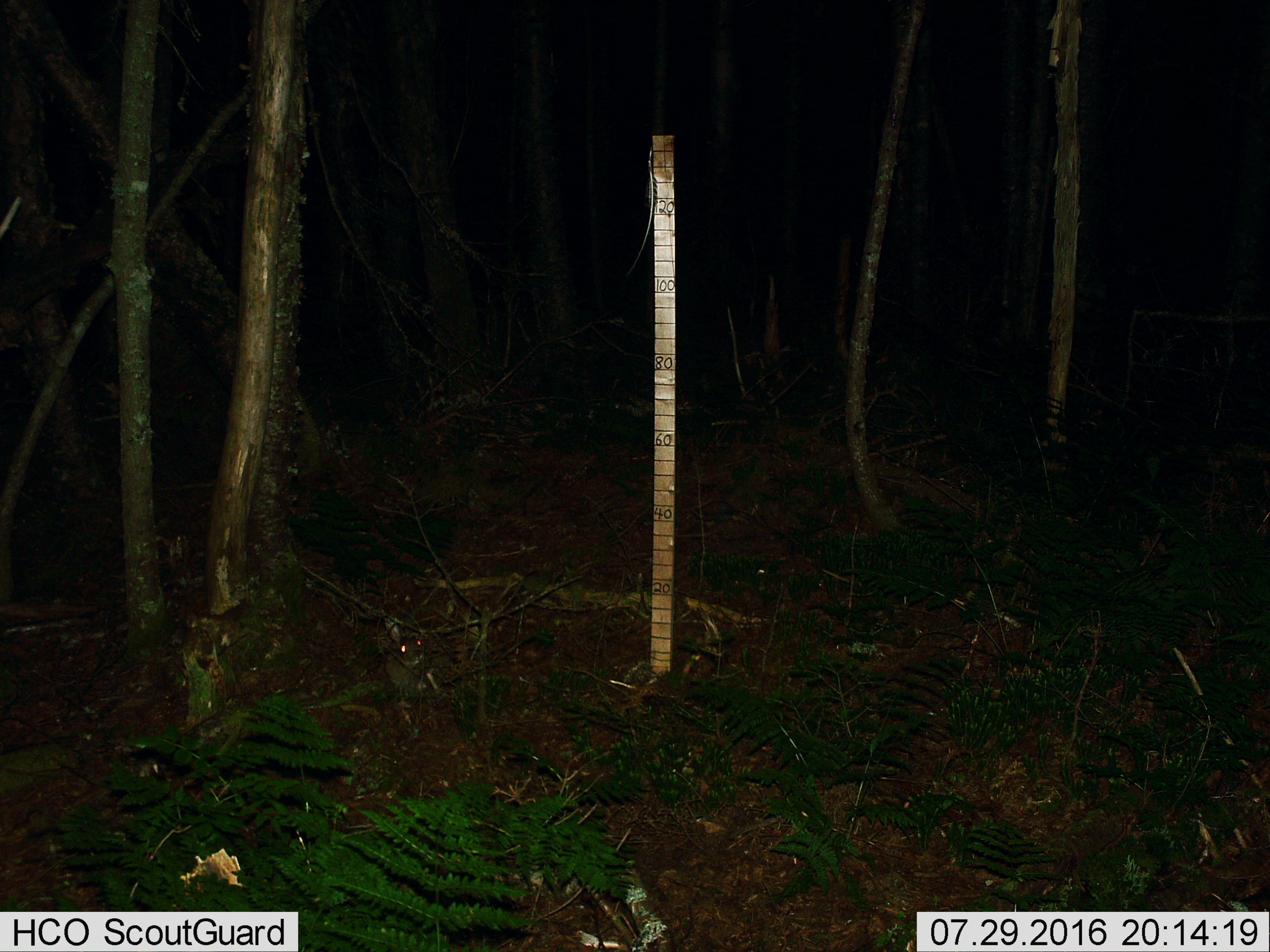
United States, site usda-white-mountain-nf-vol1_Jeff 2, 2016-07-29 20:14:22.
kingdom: Animalia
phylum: Chordata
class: Mammalia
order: Lagomorpha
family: Leporidae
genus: Lepus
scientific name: Lepus americanus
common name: snowshoe hare